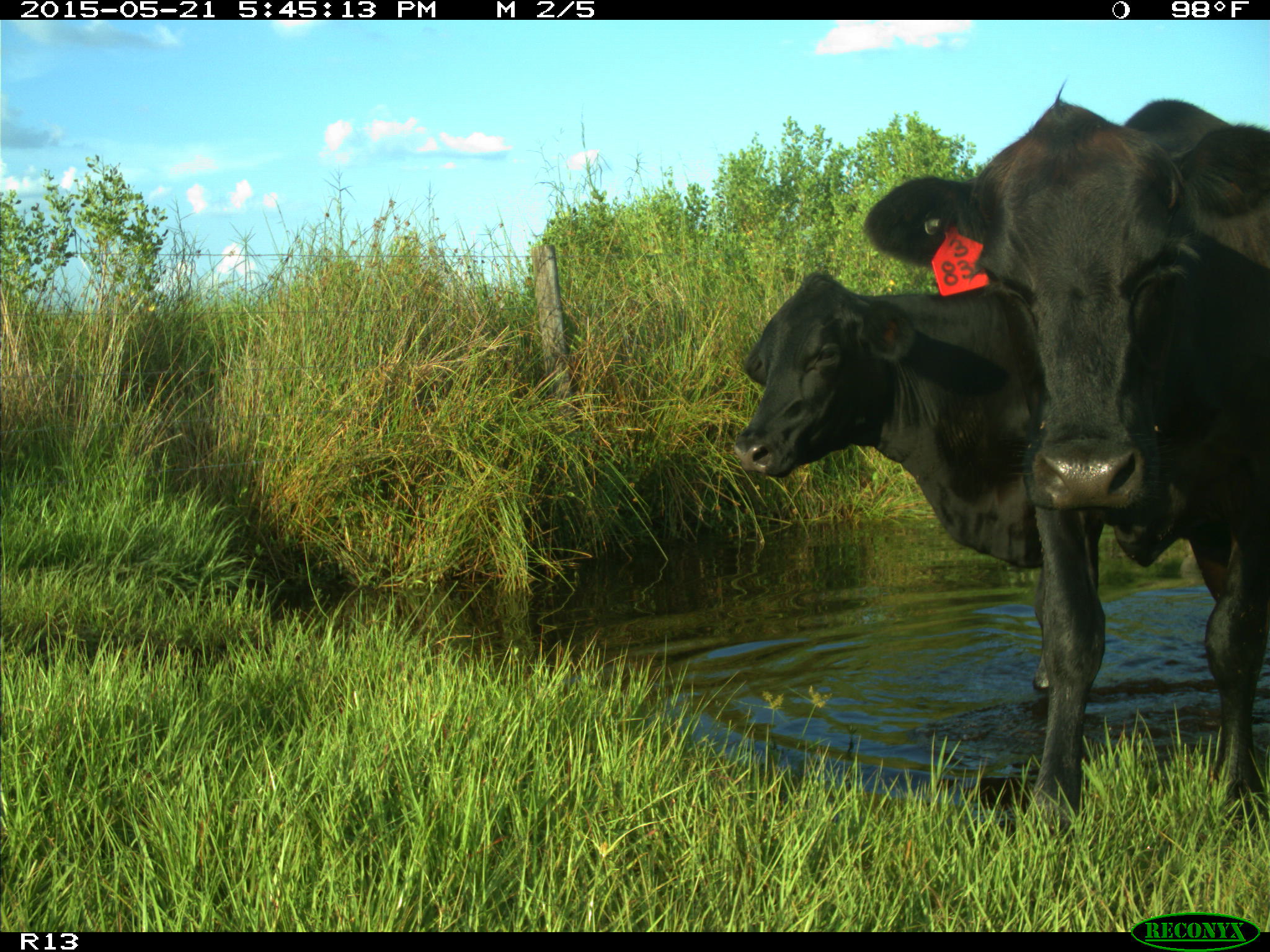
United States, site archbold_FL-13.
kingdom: Animalia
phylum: Chordata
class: Mammalia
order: Artiodactyla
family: Bovidae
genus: Bos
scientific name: Bos taurus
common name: domestic cow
Bos taurus (domestic cow).